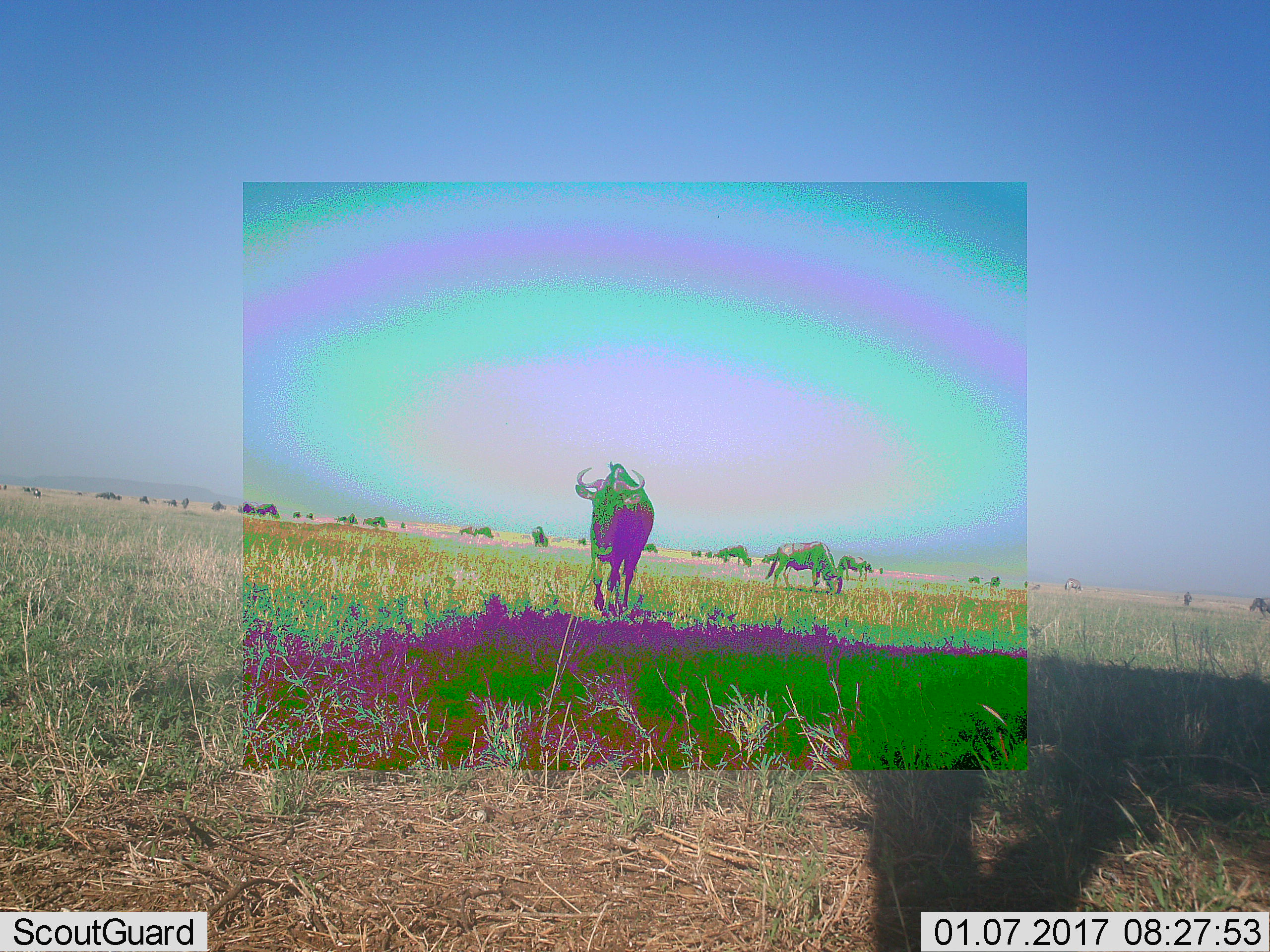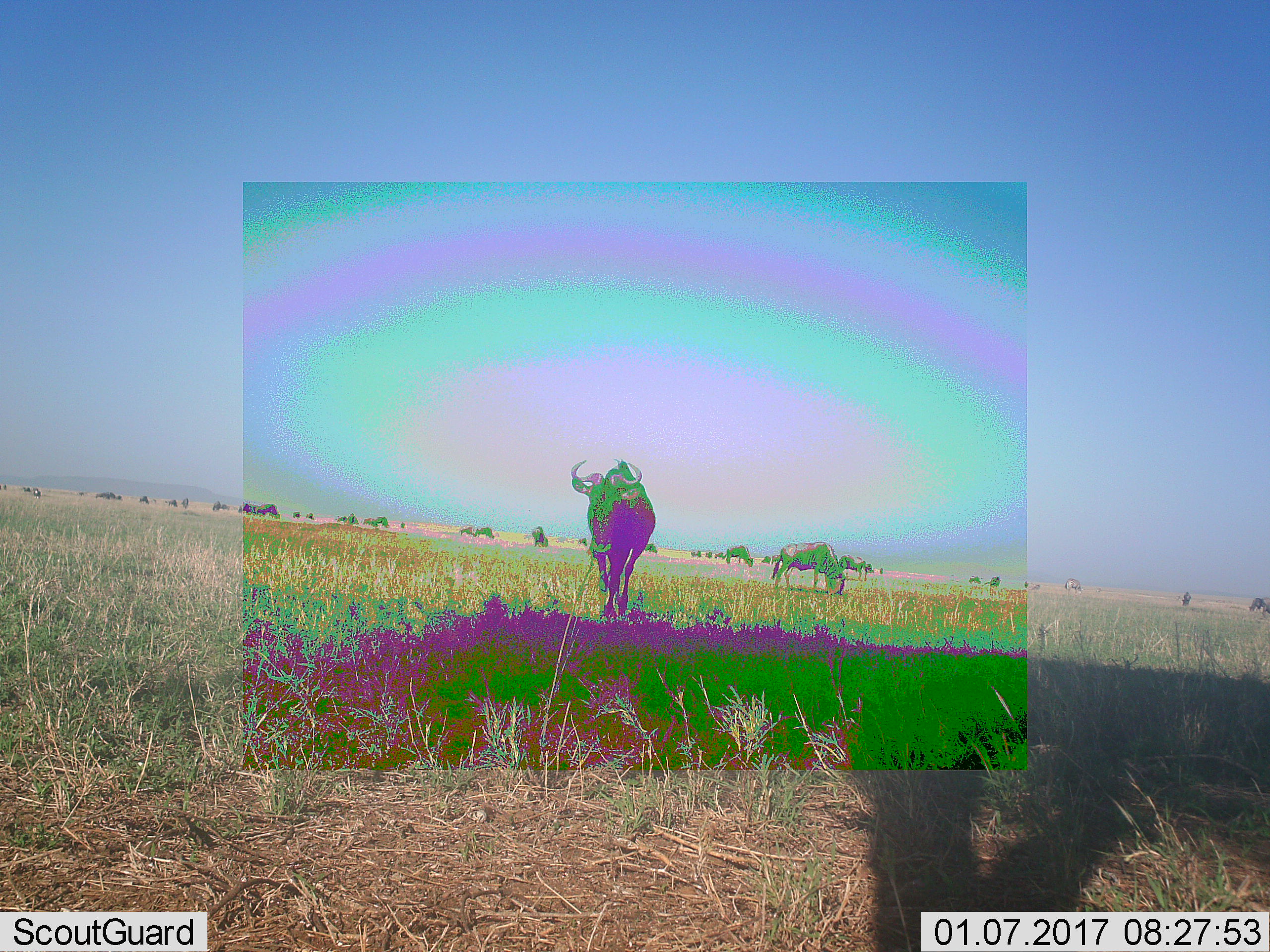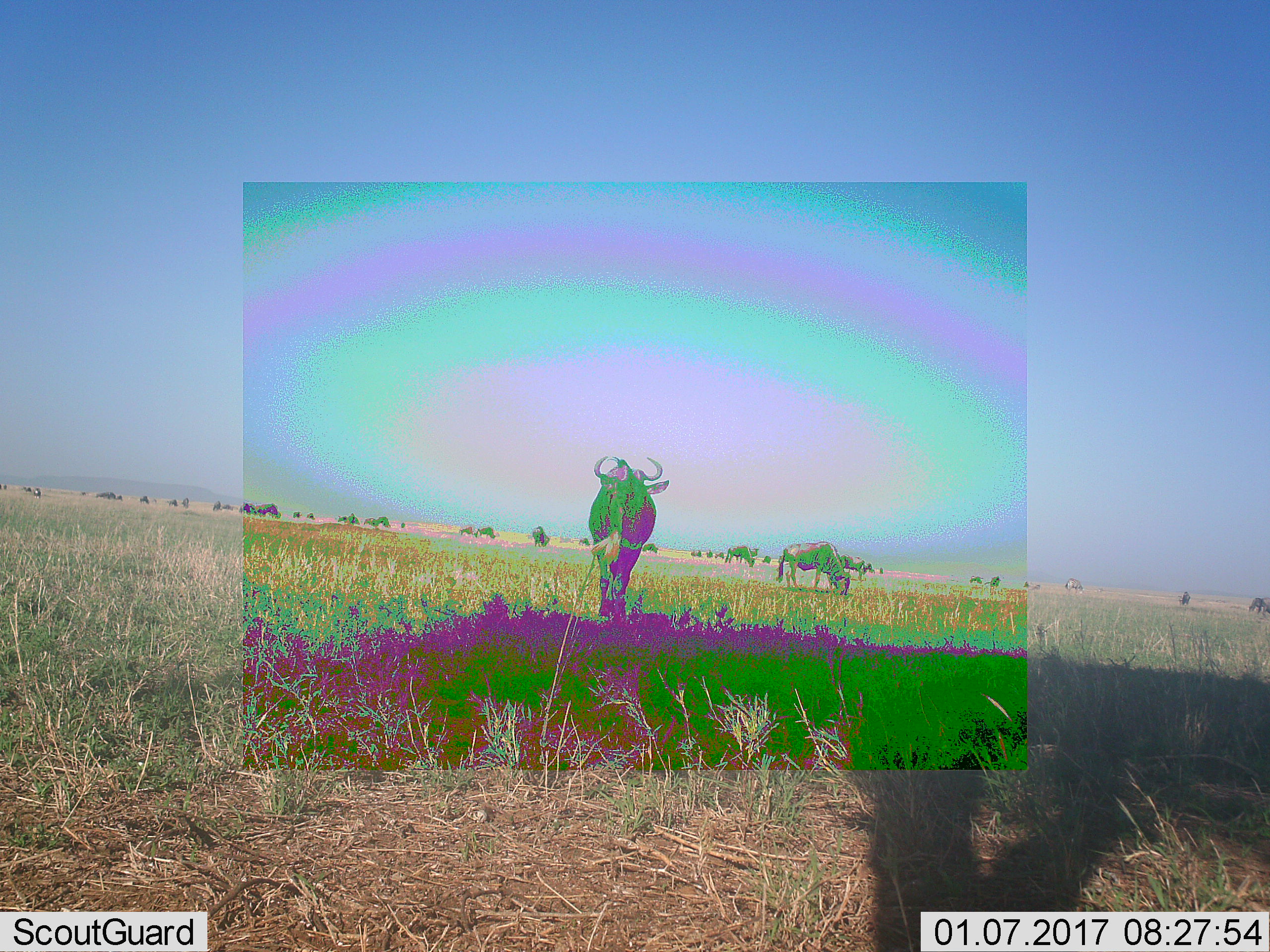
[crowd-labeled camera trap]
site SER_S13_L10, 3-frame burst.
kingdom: Animalia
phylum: Chordata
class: Mammalia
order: Artiodactyla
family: Bovidae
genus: Connochaetes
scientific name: Connochaetes taurinus taurinus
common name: blue wildebeest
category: wildebeestblue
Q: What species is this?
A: Wildebeestblue (blue wildebeest) (Connochaetes taurinus taurinus).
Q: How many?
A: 11-50.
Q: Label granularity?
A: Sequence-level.